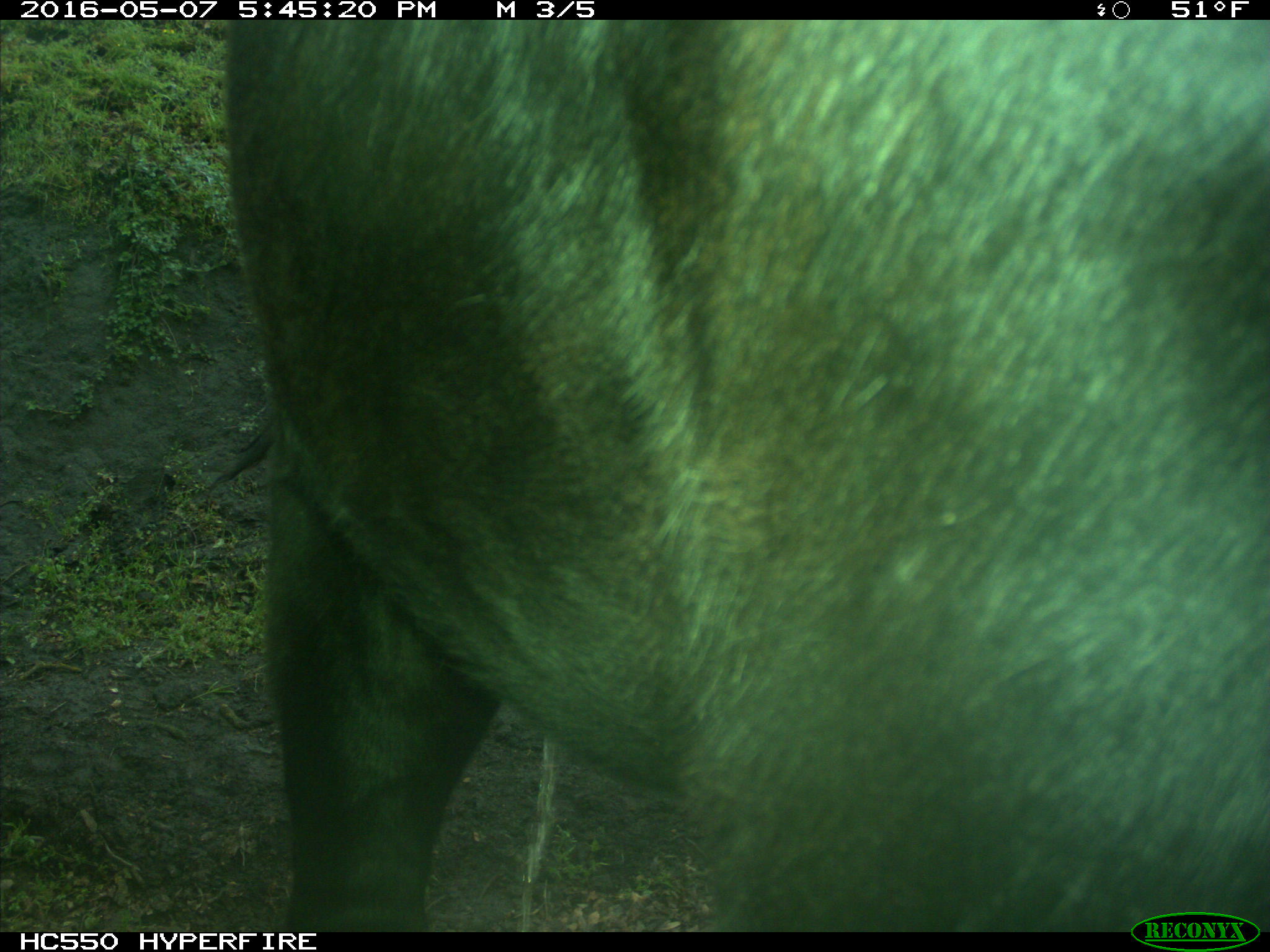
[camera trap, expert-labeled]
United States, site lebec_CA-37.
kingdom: Animalia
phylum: Chordata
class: Mammalia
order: Artiodactyla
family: Bovidae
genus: Bos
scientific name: Bos taurus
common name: domestic cow